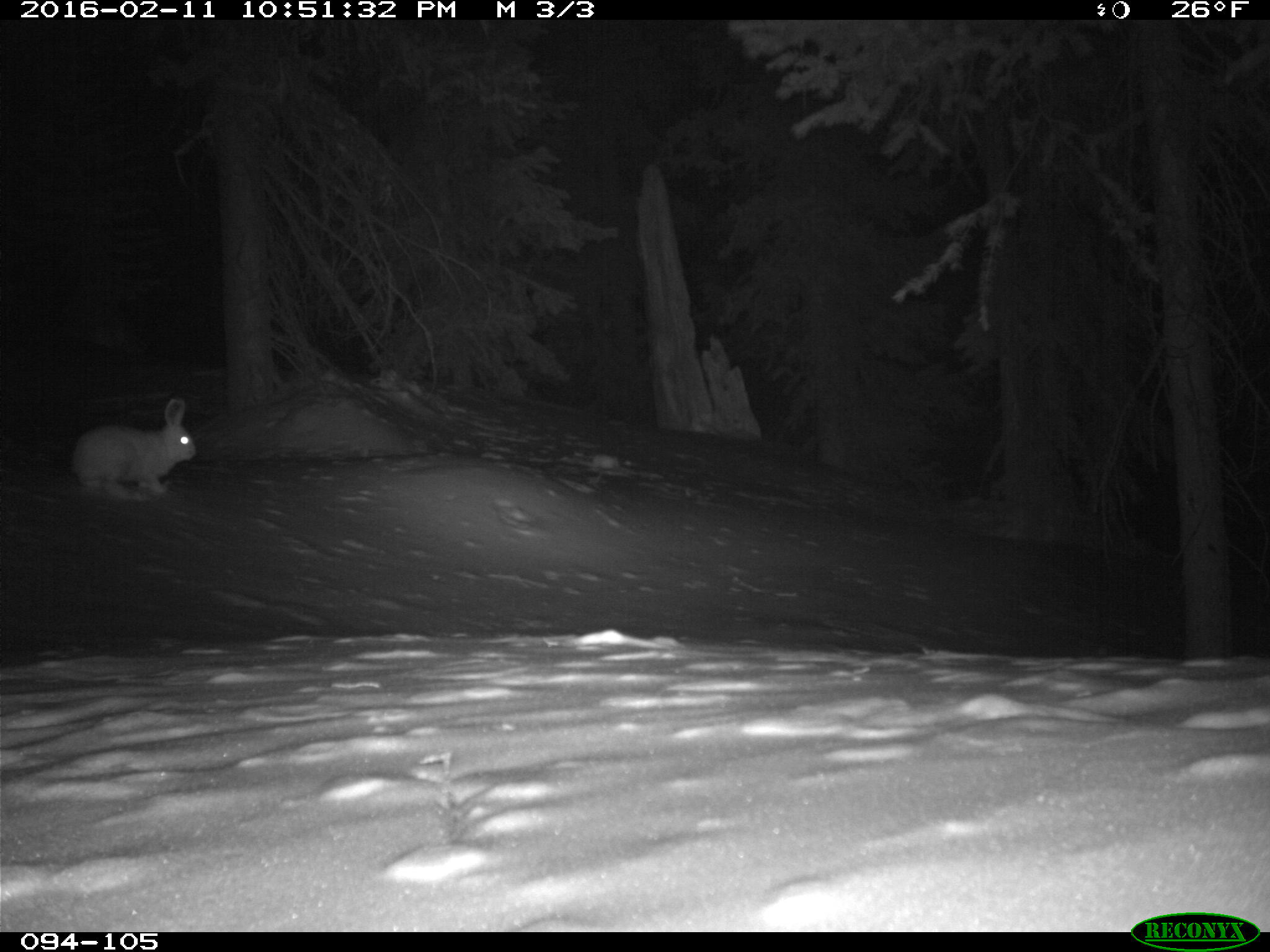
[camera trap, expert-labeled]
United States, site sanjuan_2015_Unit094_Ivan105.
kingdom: Animalia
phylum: Chordata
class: Mammalia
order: Lagomorpha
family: Leporidae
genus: Lepus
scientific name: Lepus americanus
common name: snowshoe hare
Lepus americanus (snowshoe hare).